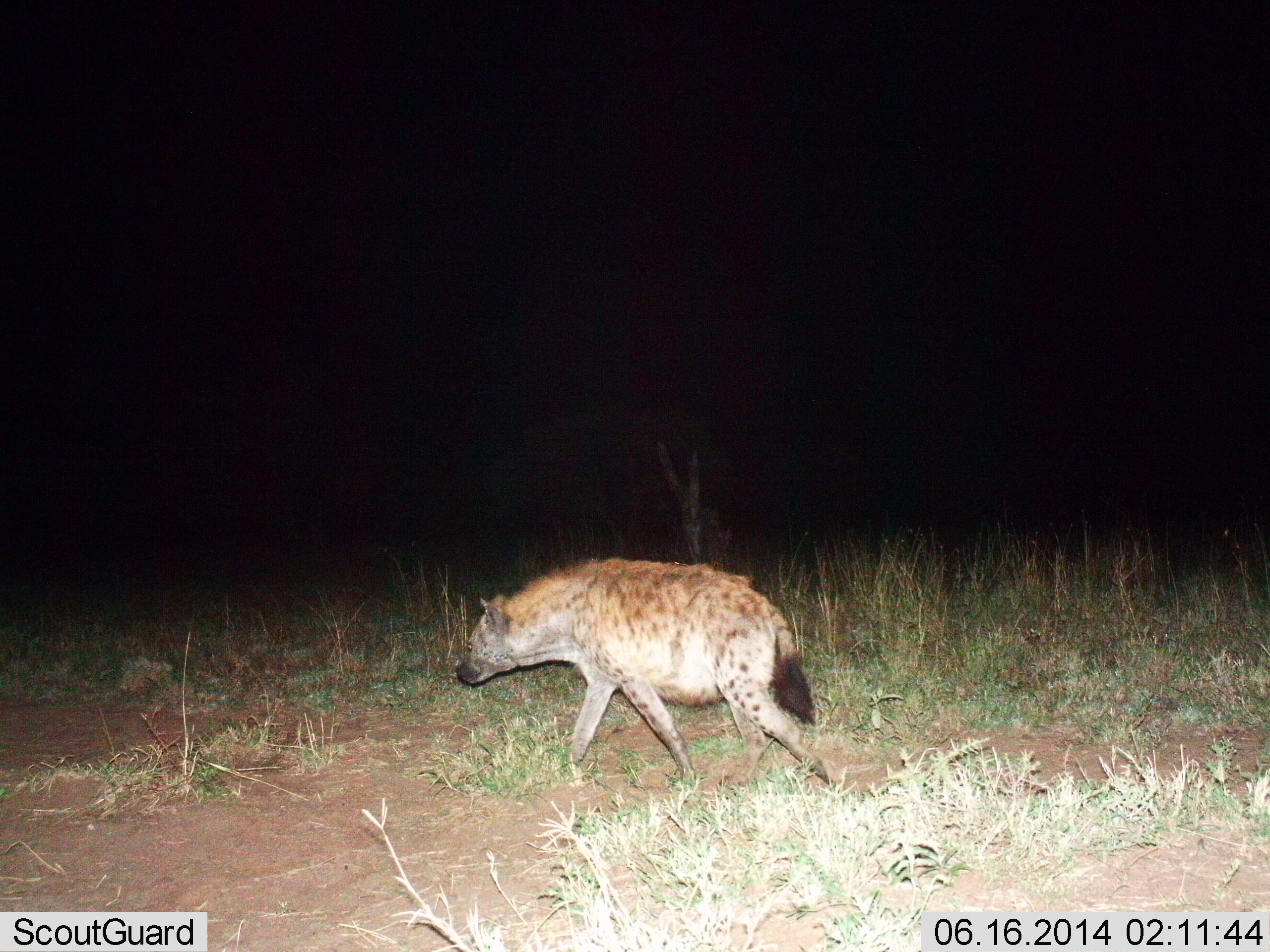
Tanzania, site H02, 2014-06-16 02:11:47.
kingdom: Animalia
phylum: Chordata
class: Mammalia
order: Carnivora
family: Hyaenidae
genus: Crocuta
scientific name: Crocuta crocuta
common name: spotted hyena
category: hyenaspotted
Hyenaspotted (spotted hyena) (Crocuta crocuta), count 1. Behavior (volunteer vote fractions): standing 10%, resting 0%, moving 90%, interacting 0%. Young present (vote fraction): 0%. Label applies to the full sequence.